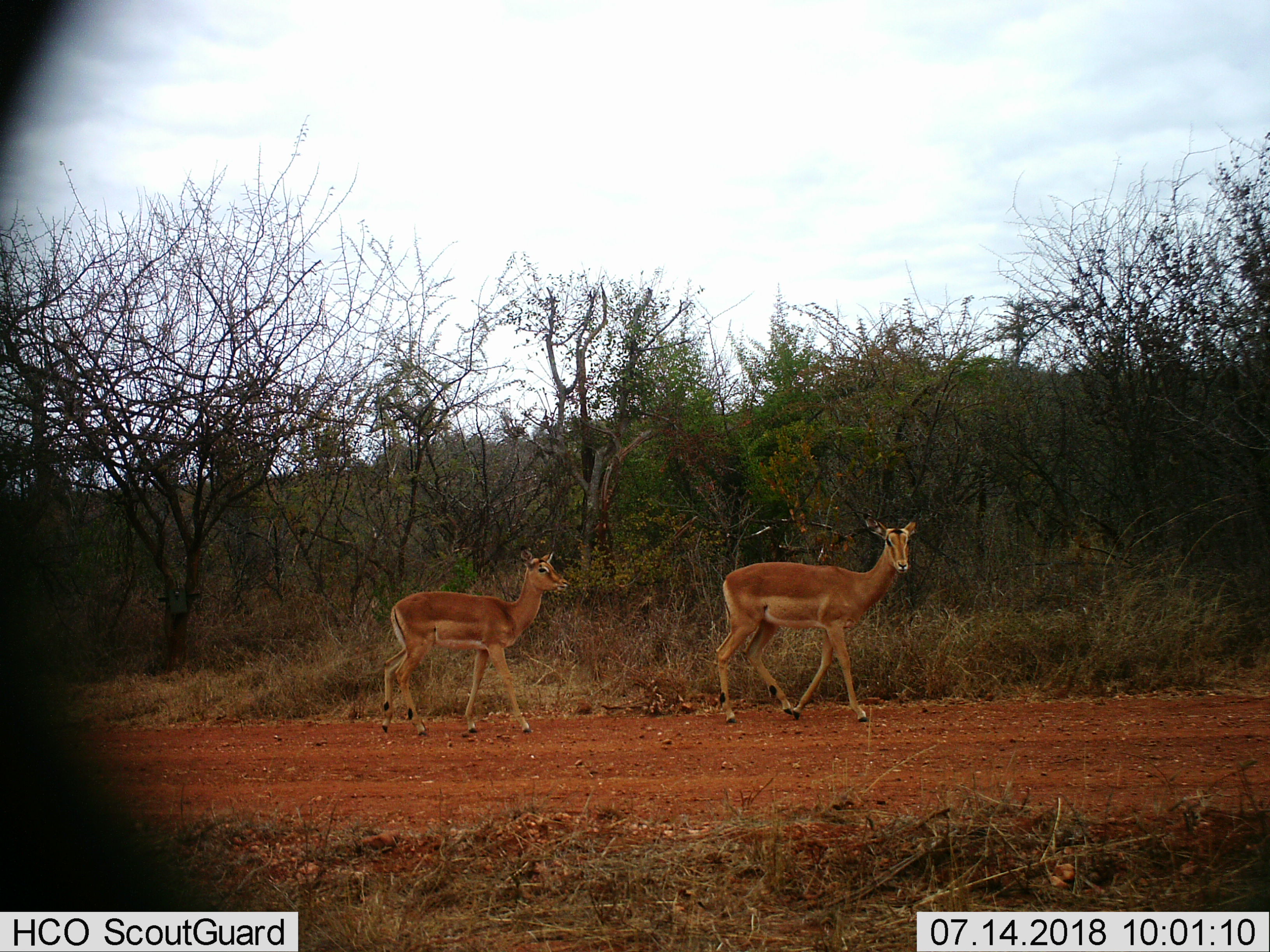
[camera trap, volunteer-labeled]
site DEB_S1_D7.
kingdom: Animalia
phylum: Chordata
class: Mammalia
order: Artiodactyla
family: Bovidae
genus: Aepyceros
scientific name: Aepyceros melampus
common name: impala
Impala (Aepyceros melampus), count 2. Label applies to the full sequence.